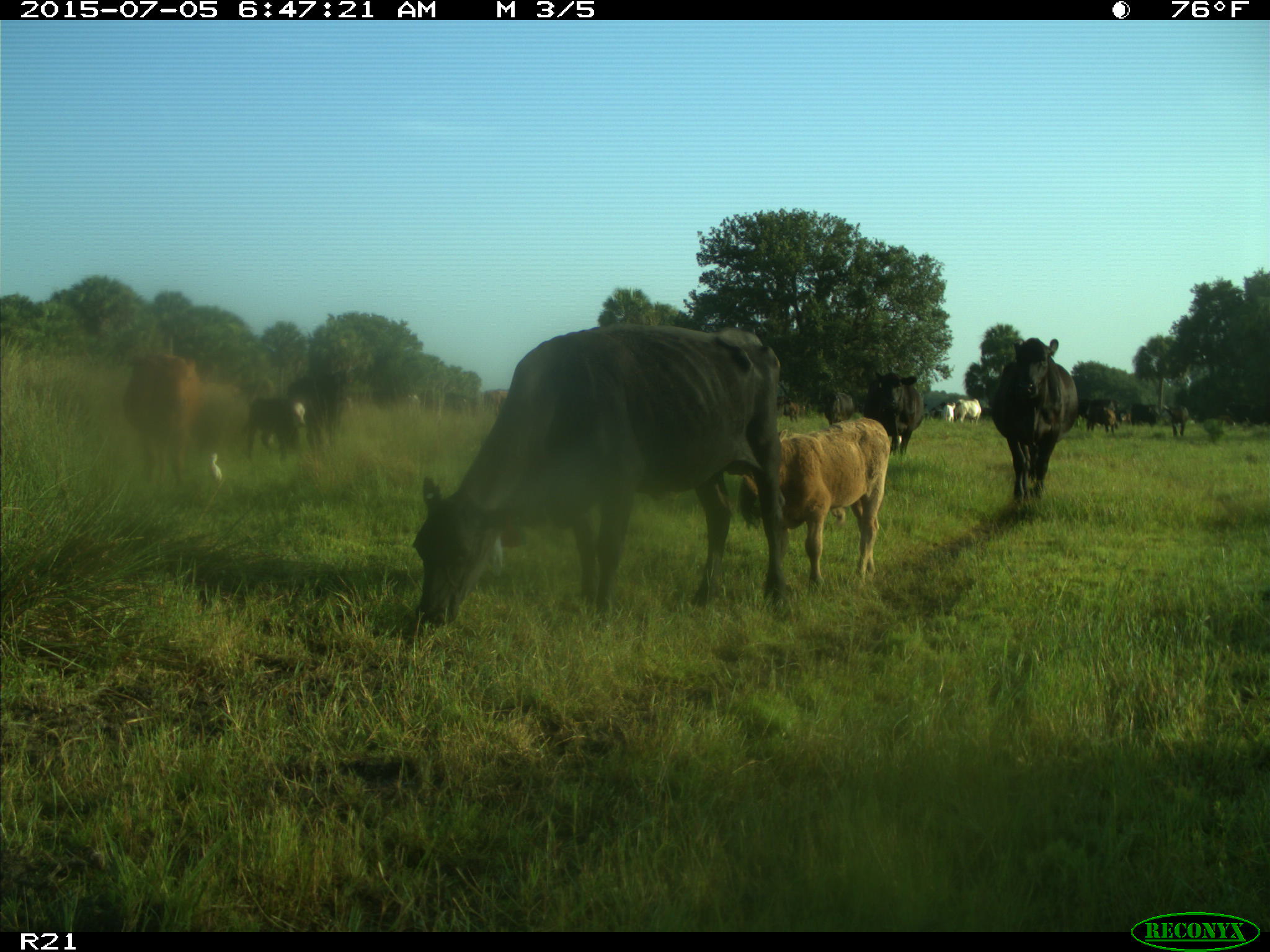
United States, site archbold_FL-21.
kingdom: Animalia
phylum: Chordata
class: Mammalia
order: Artiodactyla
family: Bovidae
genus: Bos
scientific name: Bos taurus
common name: domestic cow